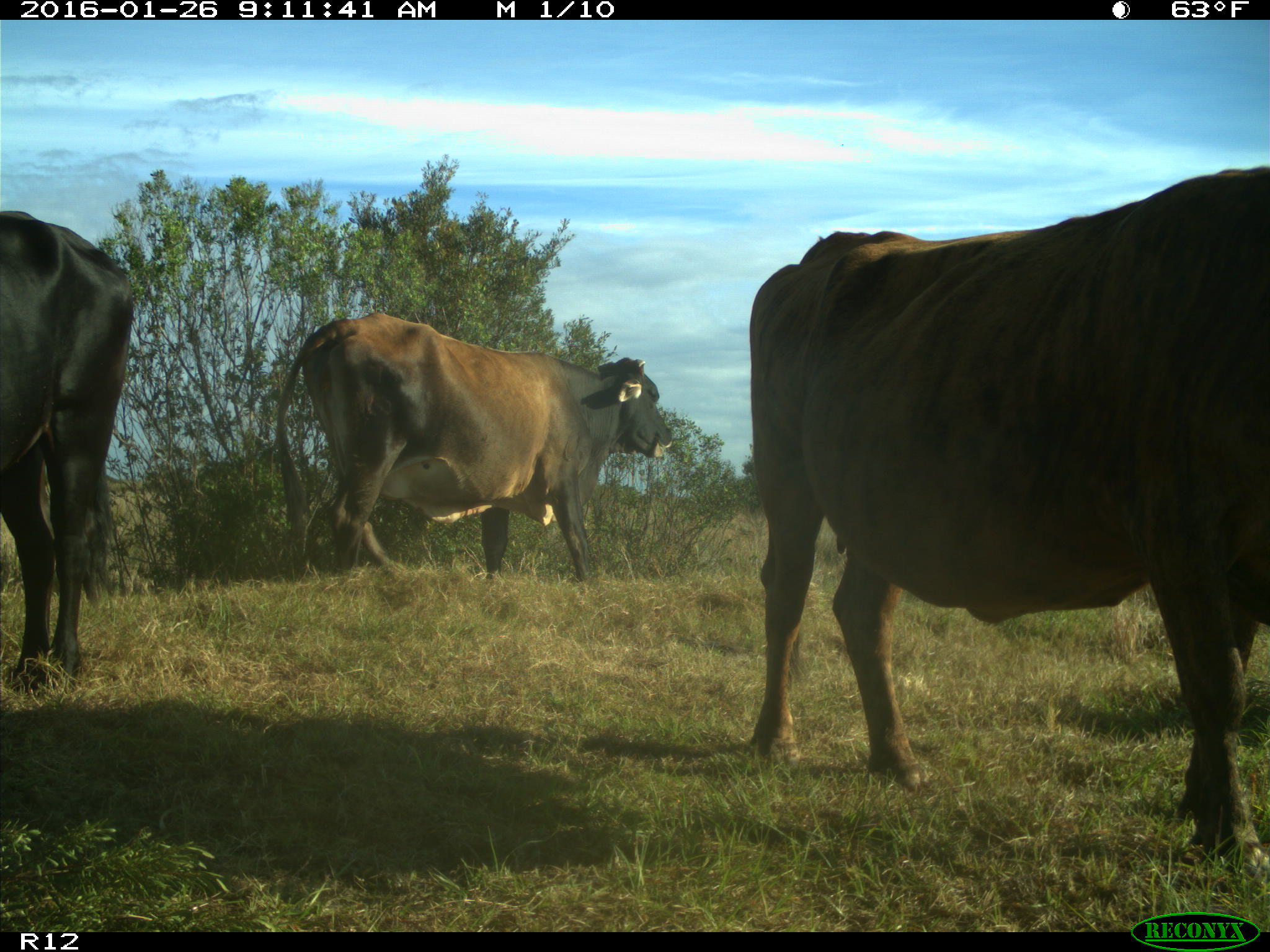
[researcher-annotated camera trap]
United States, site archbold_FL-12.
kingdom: Animalia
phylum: Chordata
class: Mammalia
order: Artiodactyla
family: Bovidae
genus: Bos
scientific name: Bos taurus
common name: domestic cow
Bos taurus (domestic cow).